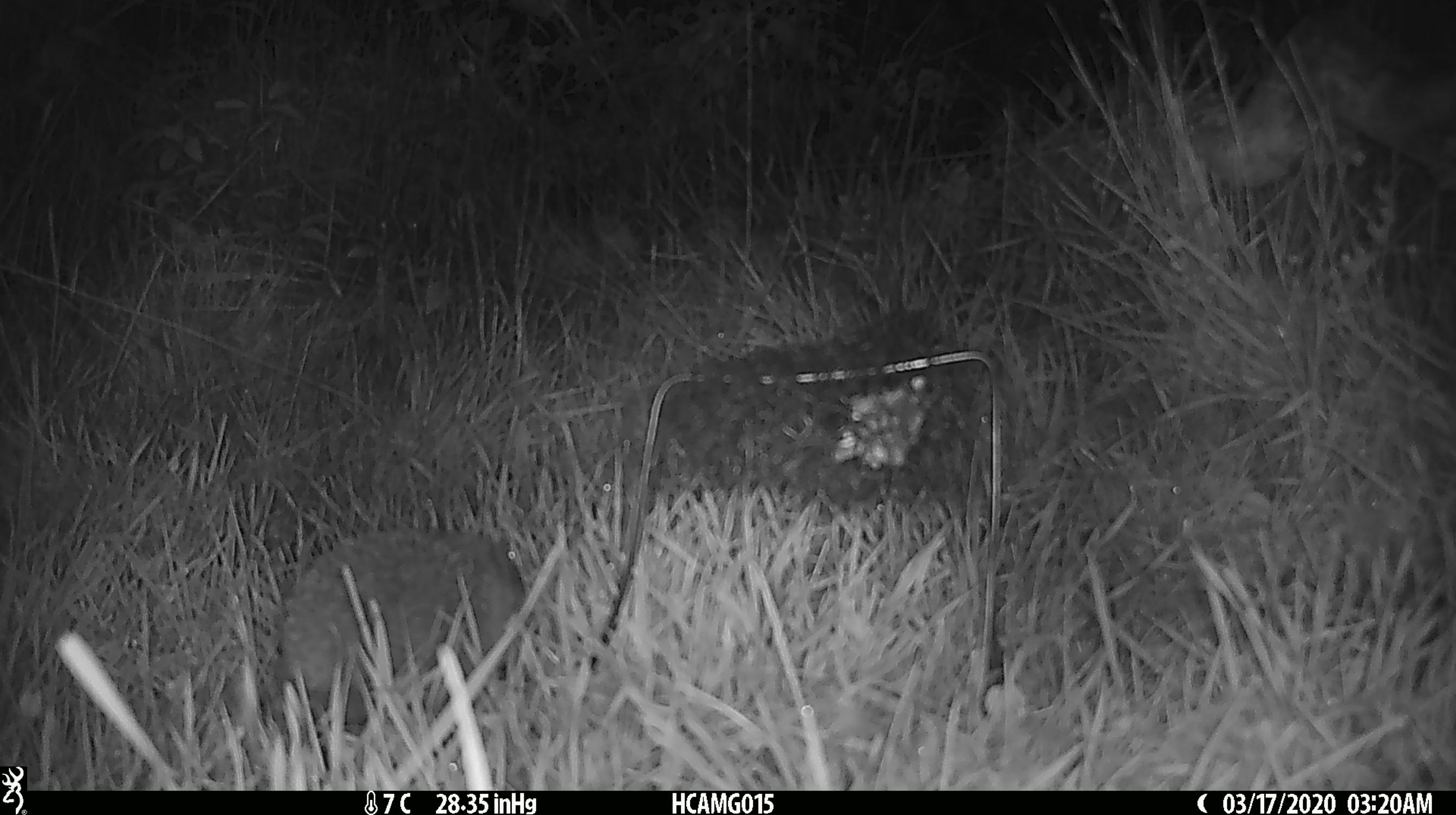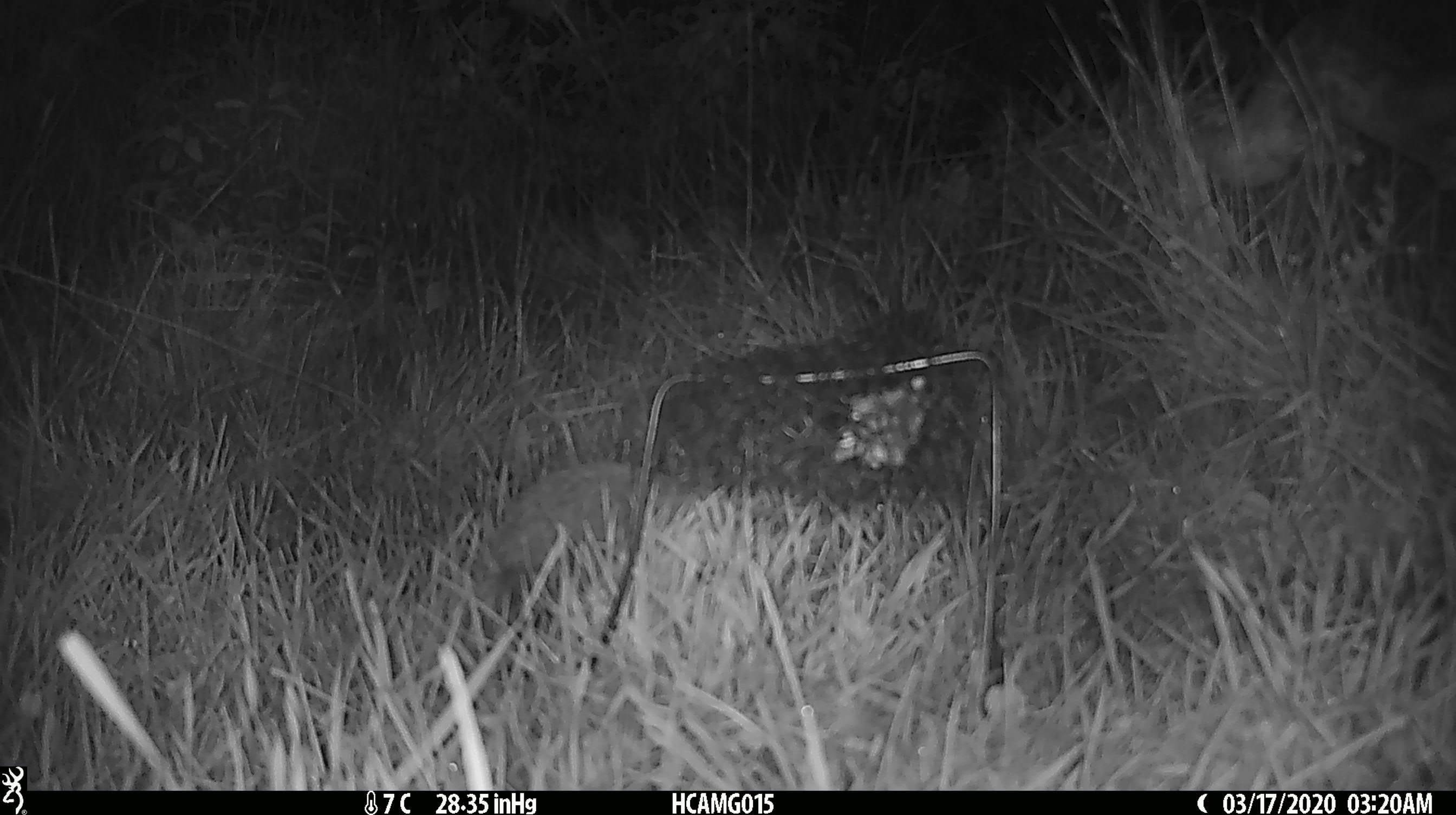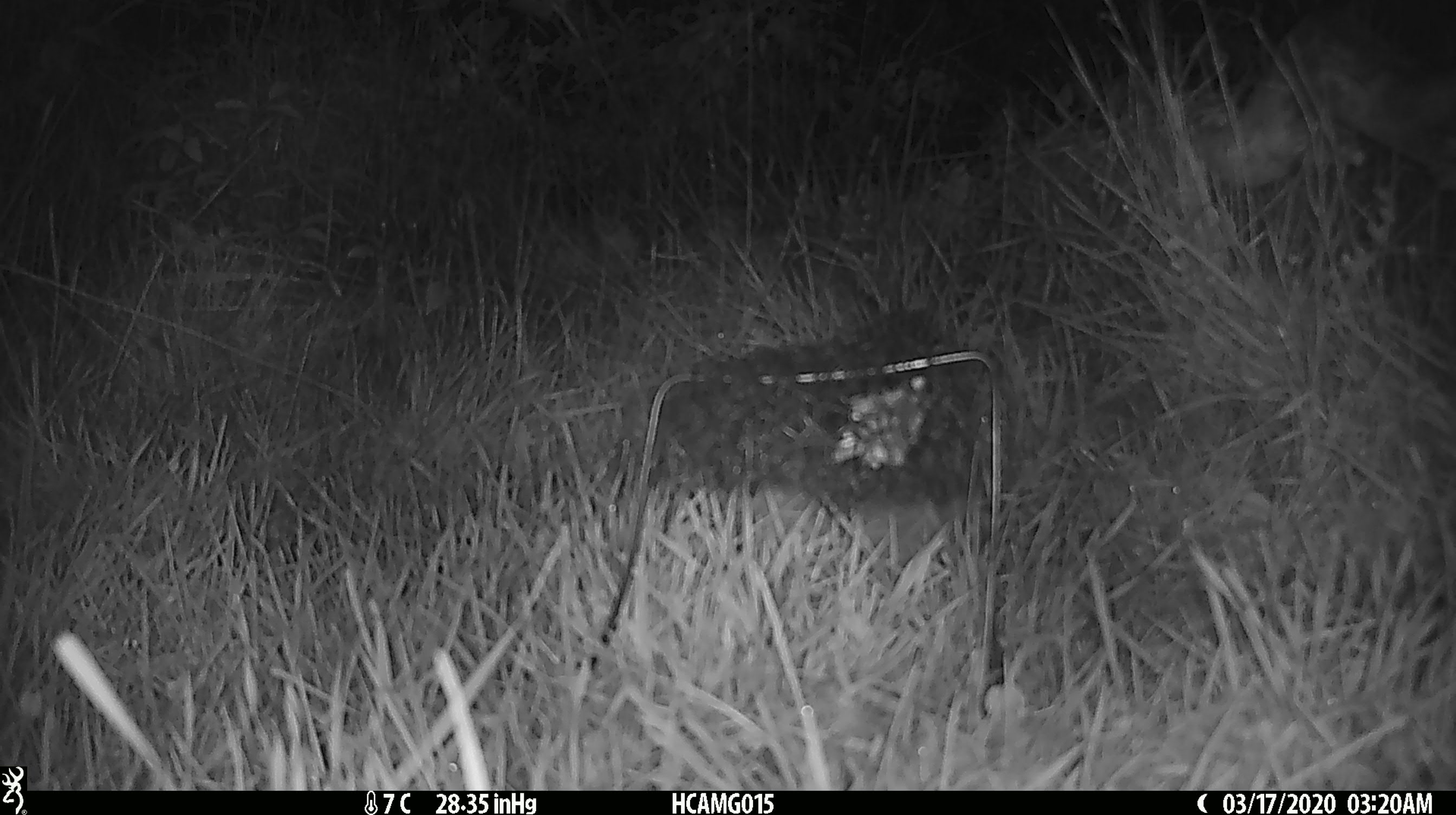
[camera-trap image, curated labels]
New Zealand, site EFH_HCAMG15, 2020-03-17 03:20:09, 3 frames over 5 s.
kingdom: Animalia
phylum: Chordata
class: Mammalia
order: Eulipotyphla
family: Erinaceidae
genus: Erinaceus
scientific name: Erinaceus europaeus europaeus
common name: european hedgehog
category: hedgehog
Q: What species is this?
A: Hedgehog (european hedgehog) (Erinaceus europaeus europaeus).